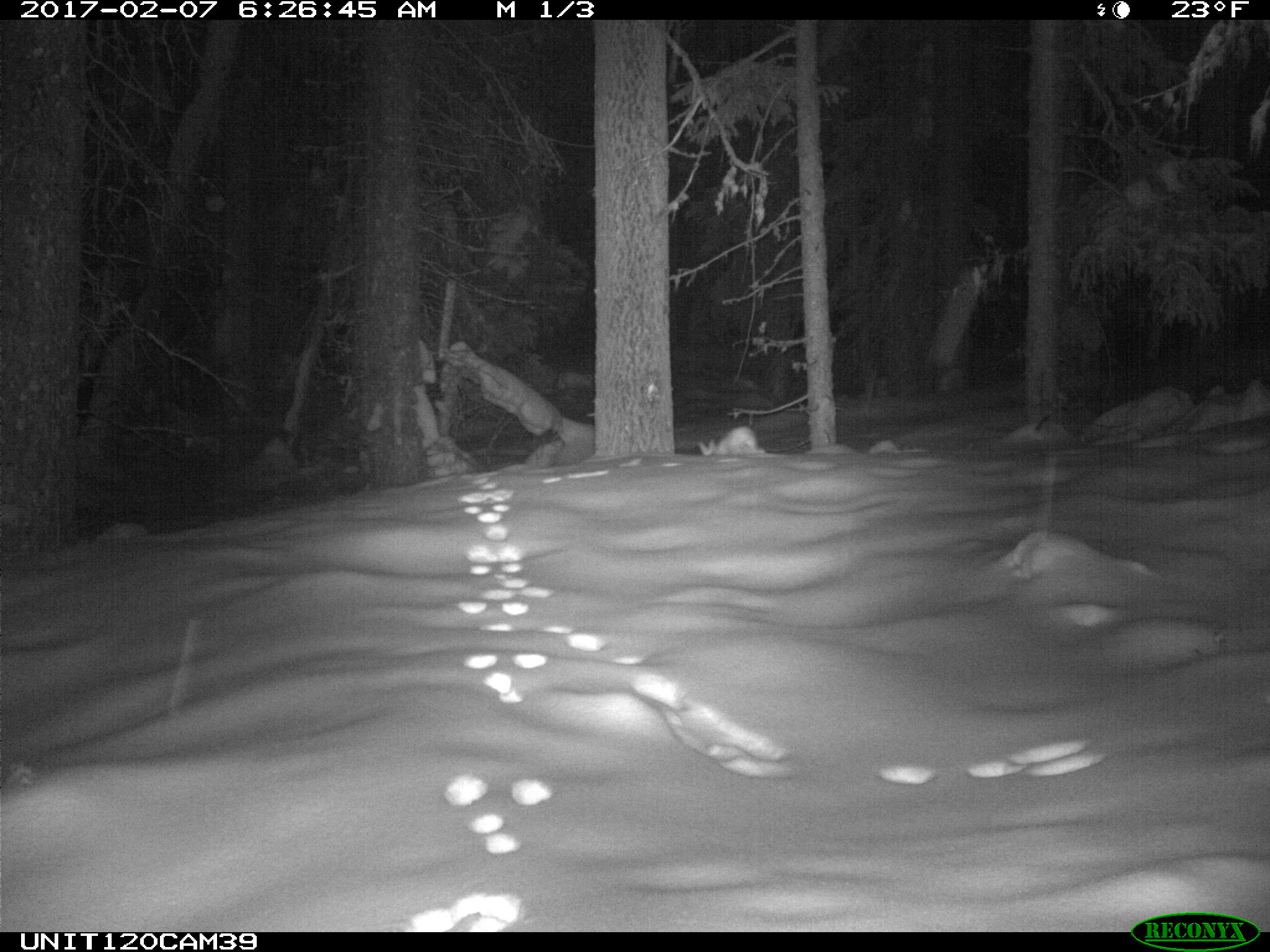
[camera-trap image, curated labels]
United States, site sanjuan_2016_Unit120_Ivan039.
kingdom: Animalia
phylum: Chordata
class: Mammalia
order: Lagomorpha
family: Leporidae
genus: Lepus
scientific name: Lepus americanus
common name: snowshoe hare